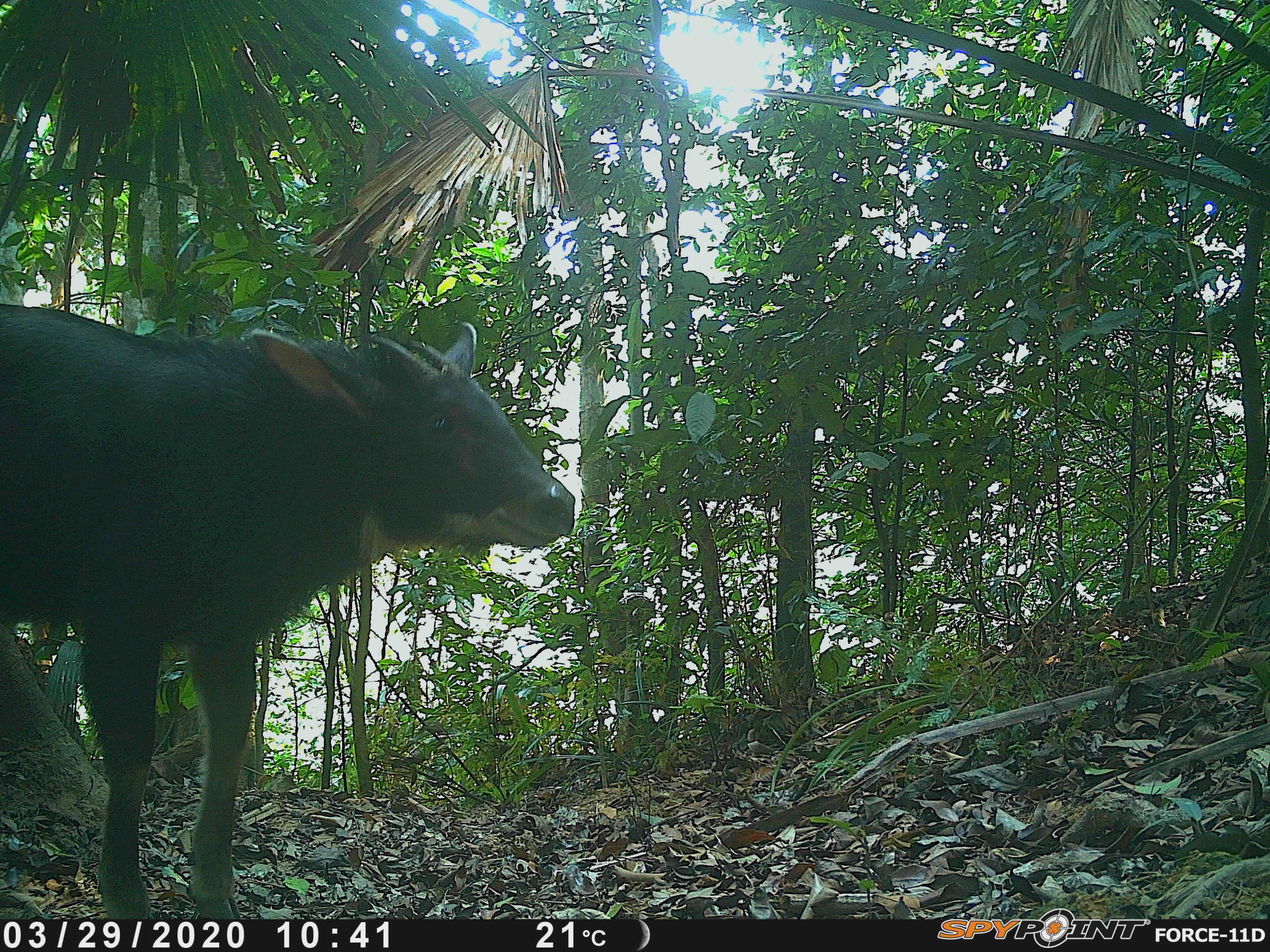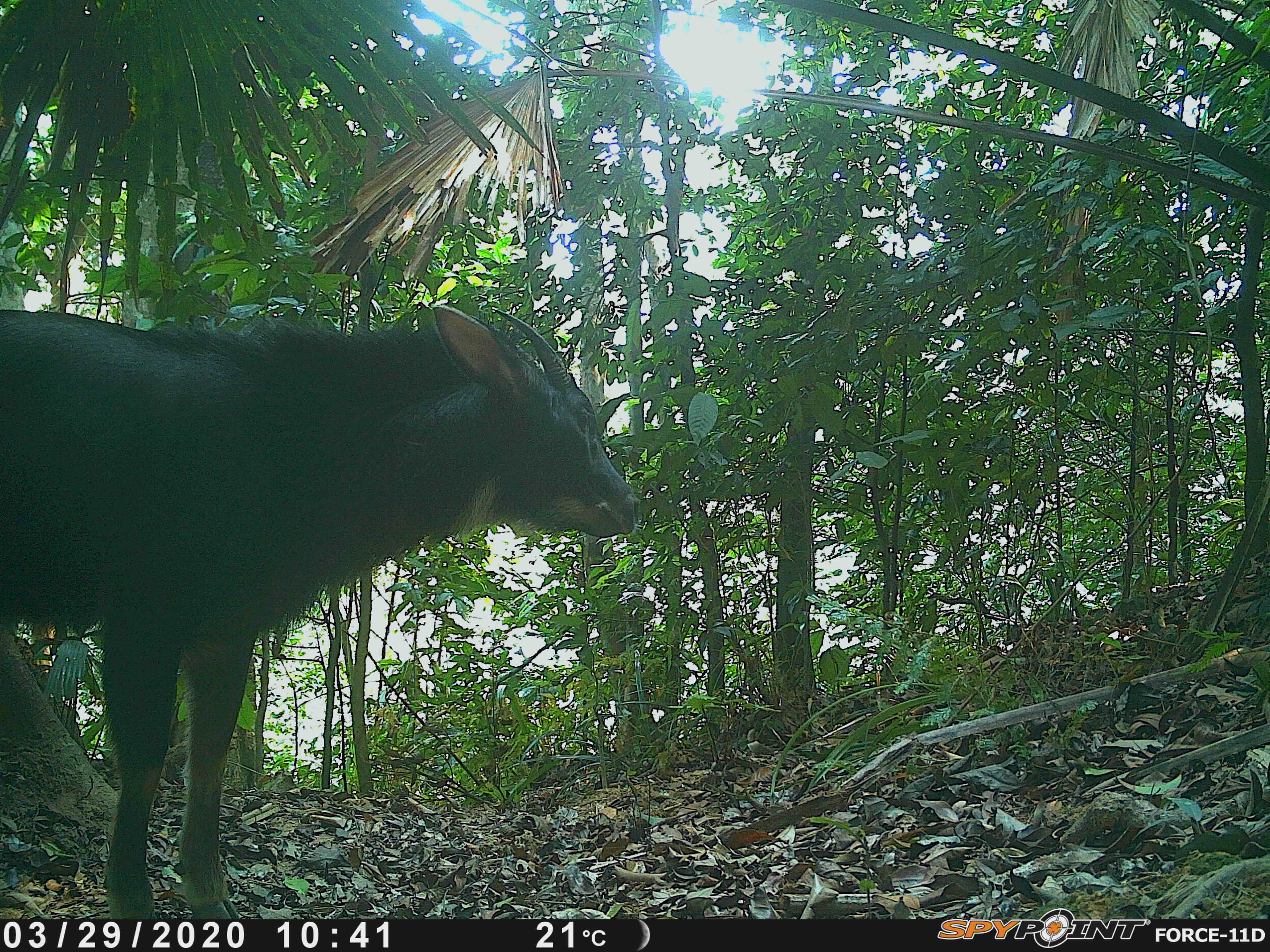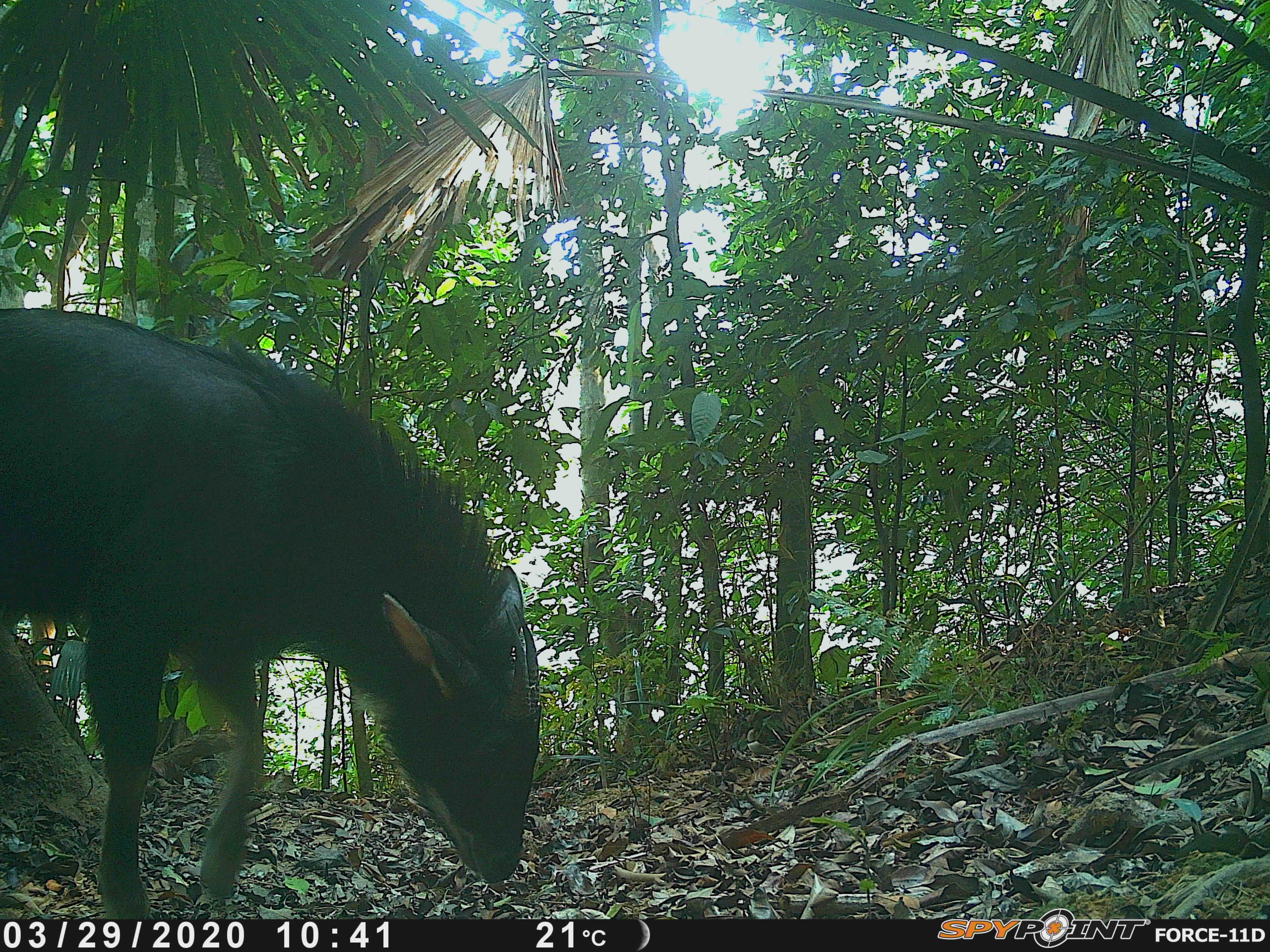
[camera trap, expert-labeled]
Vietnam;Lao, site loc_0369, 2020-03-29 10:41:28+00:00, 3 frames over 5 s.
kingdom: Animalia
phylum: Chordata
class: Mammalia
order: Artiodactyla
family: Bovidae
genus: Capricornis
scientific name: Capricornis sumatraensis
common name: chinese serow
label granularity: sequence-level